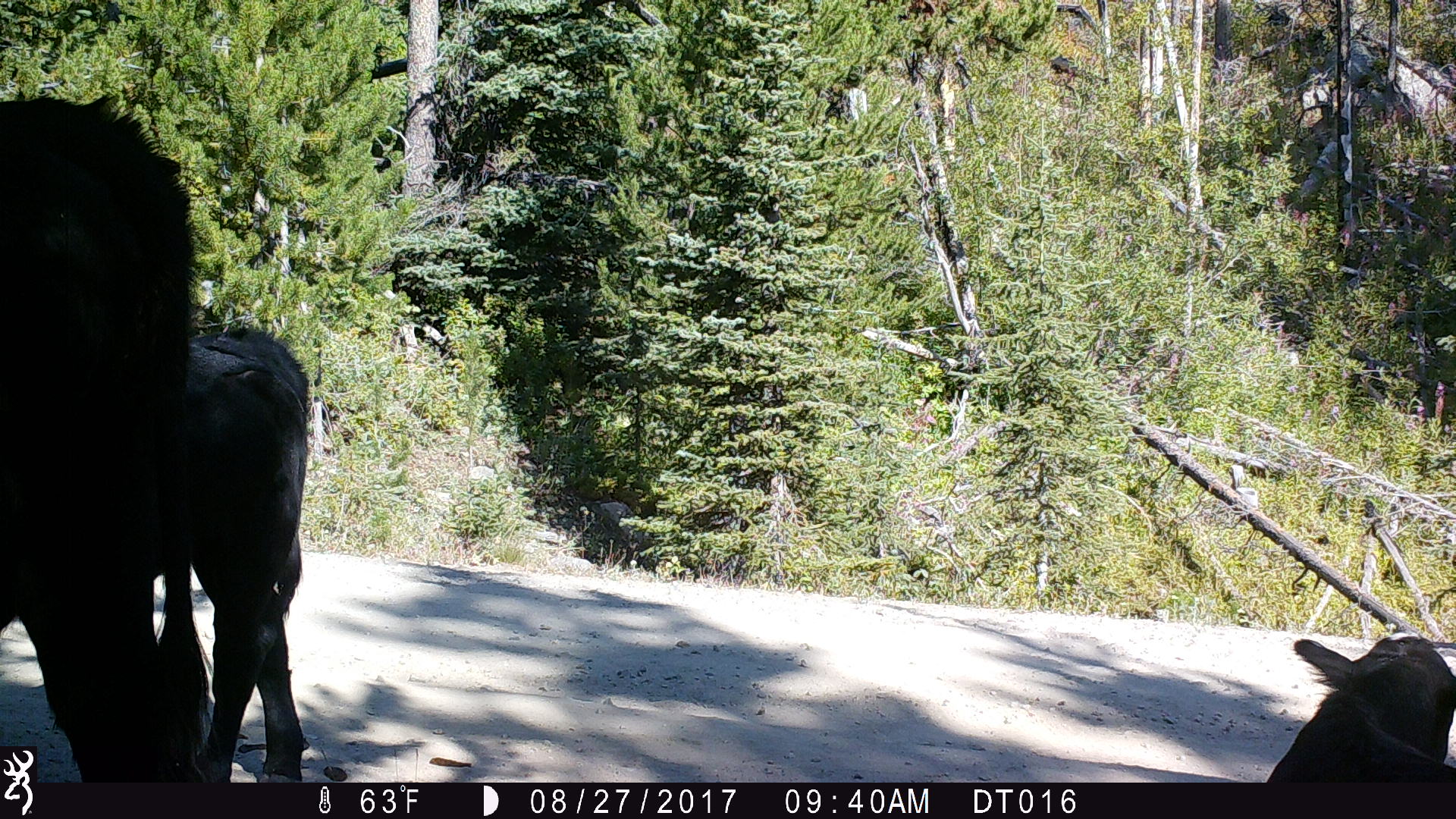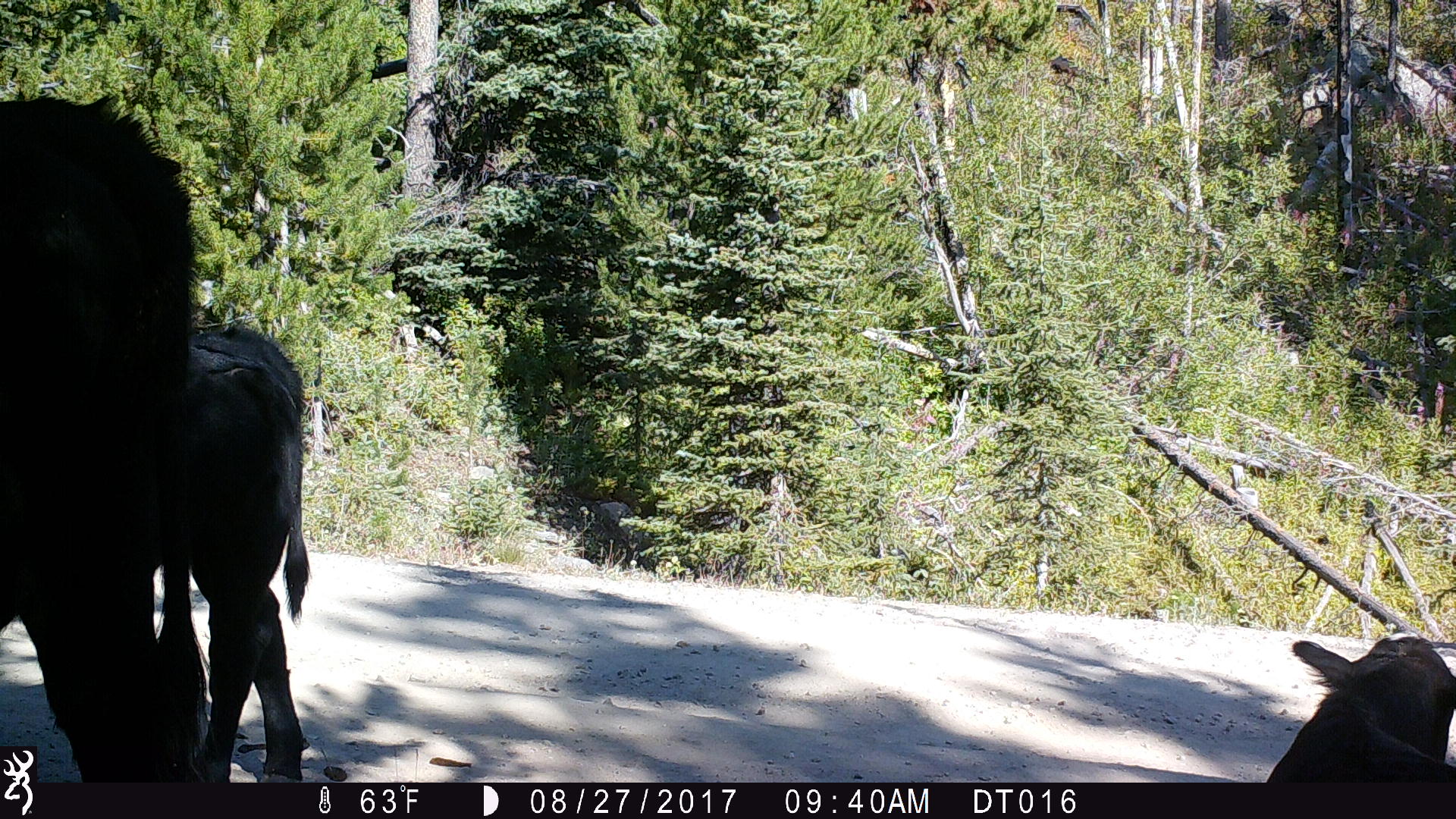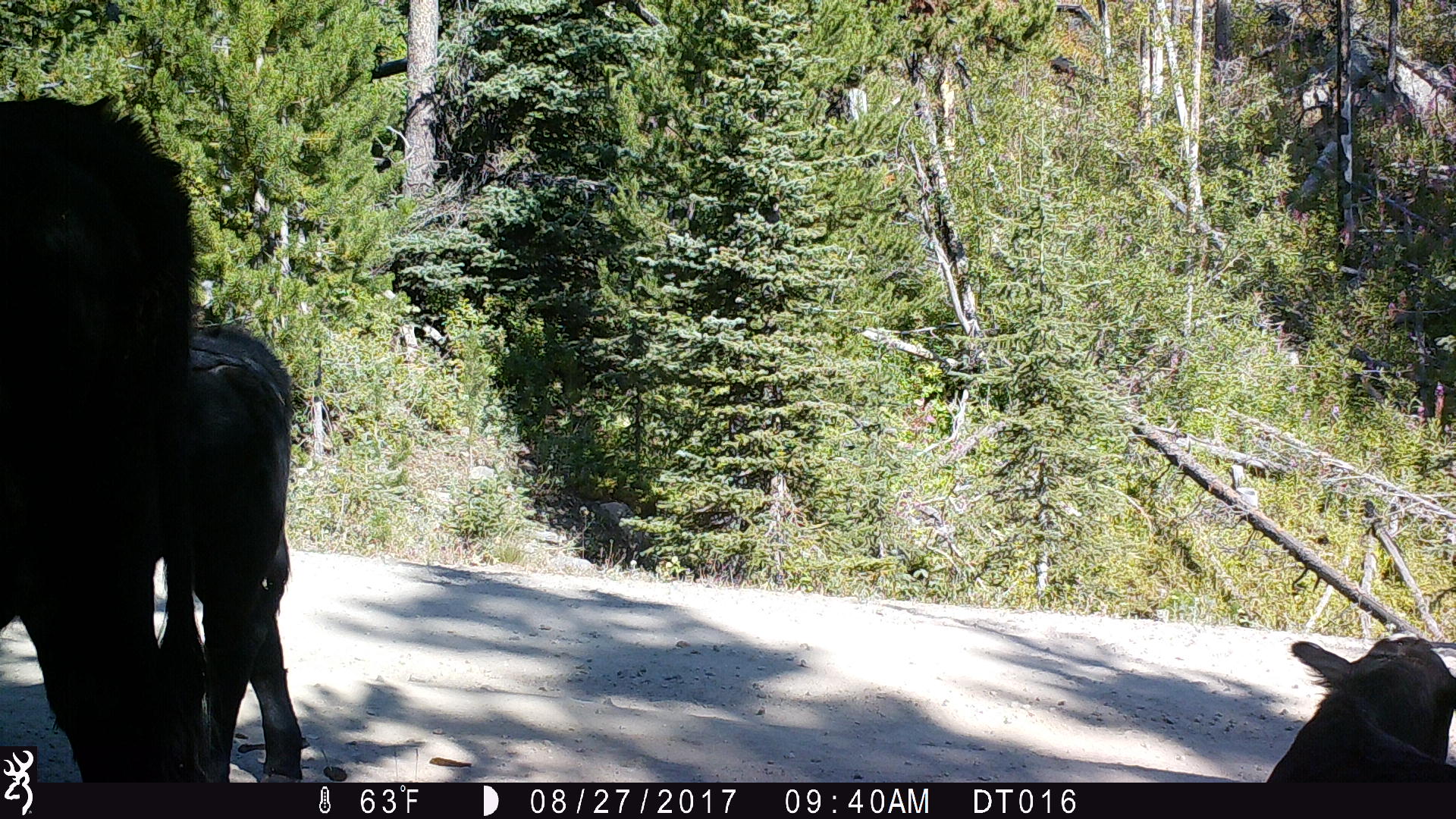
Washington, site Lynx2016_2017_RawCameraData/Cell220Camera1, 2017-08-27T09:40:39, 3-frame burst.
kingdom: Animalia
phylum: Chordata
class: Mammalia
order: Artiodactyla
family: Bovidae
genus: Bos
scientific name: Bos taurus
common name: domestic cattle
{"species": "domestic cattle (Bos taurus)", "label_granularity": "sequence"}